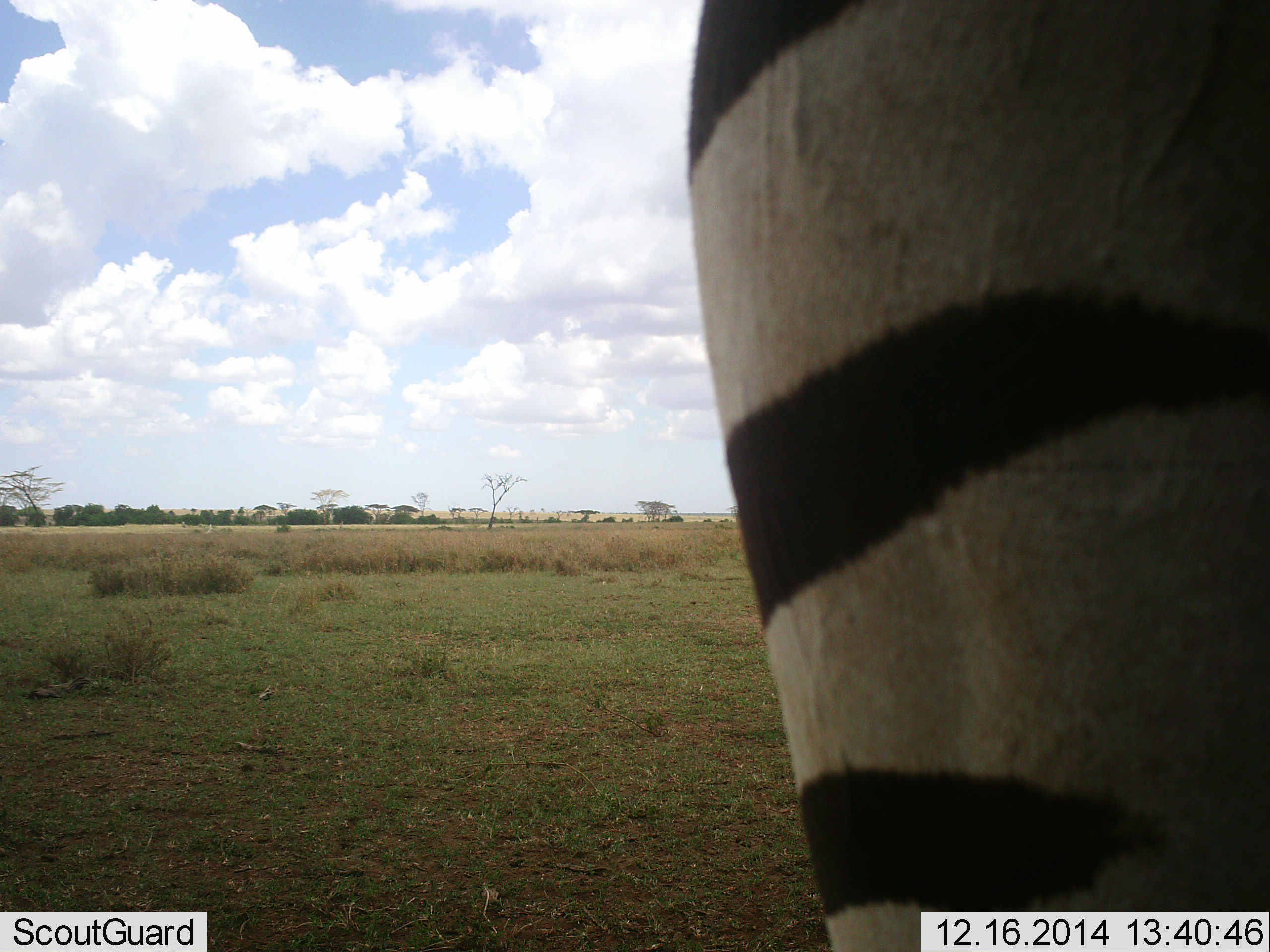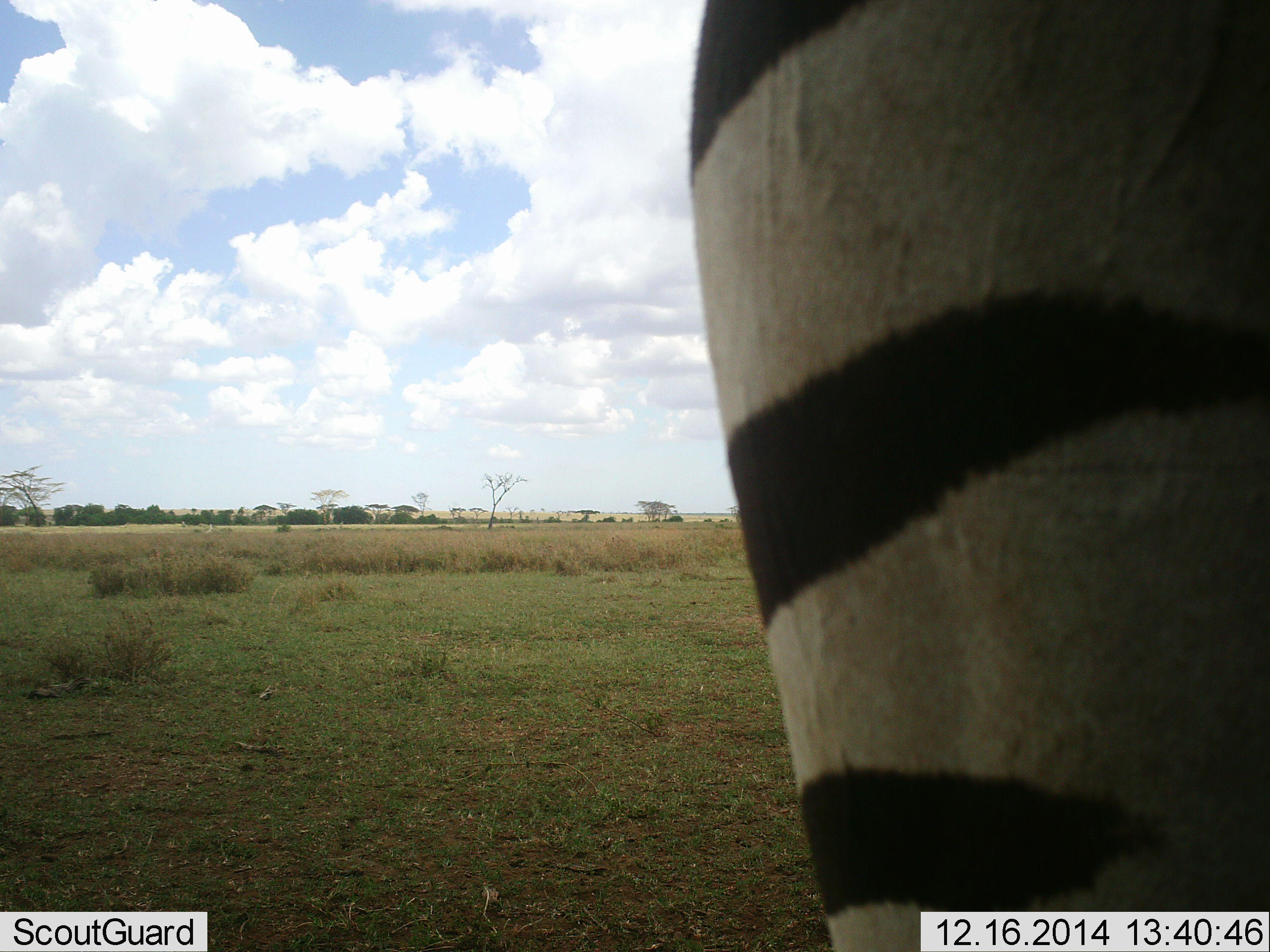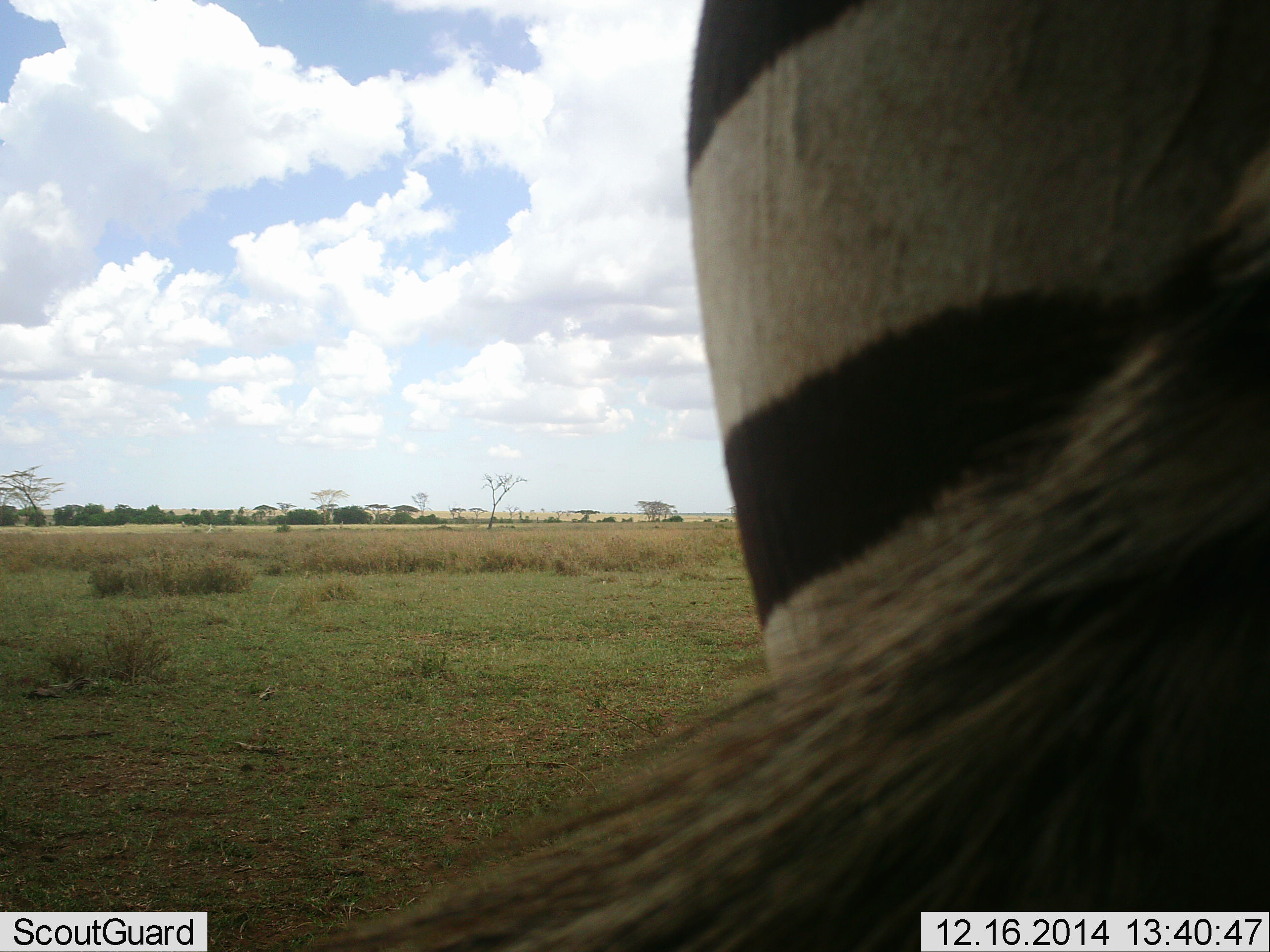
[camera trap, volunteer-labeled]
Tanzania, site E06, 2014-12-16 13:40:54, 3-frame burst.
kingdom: Animalia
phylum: Chordata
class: Mammalia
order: Perissodactyla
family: Equidae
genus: Equus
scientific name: Equus quagga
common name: plains zebra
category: zebra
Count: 1.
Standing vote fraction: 100%.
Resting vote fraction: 0%.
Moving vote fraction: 0%.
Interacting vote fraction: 0%.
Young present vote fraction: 0%.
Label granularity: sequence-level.